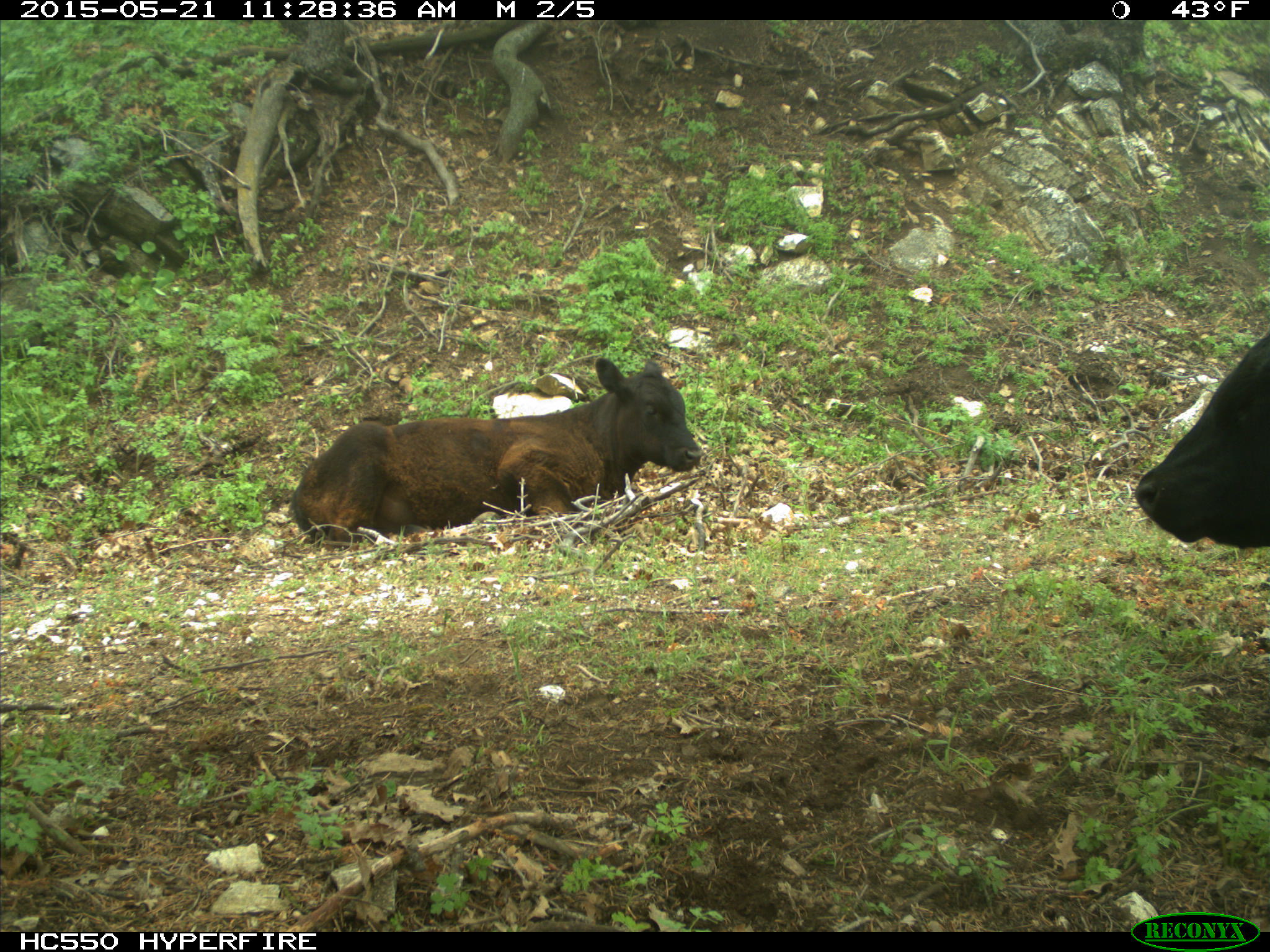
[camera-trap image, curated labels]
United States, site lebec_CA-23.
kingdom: Animalia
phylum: Chordata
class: Mammalia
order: Artiodactyla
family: Bovidae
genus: Bos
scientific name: Bos taurus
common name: domestic cow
Bos taurus (domestic cow).